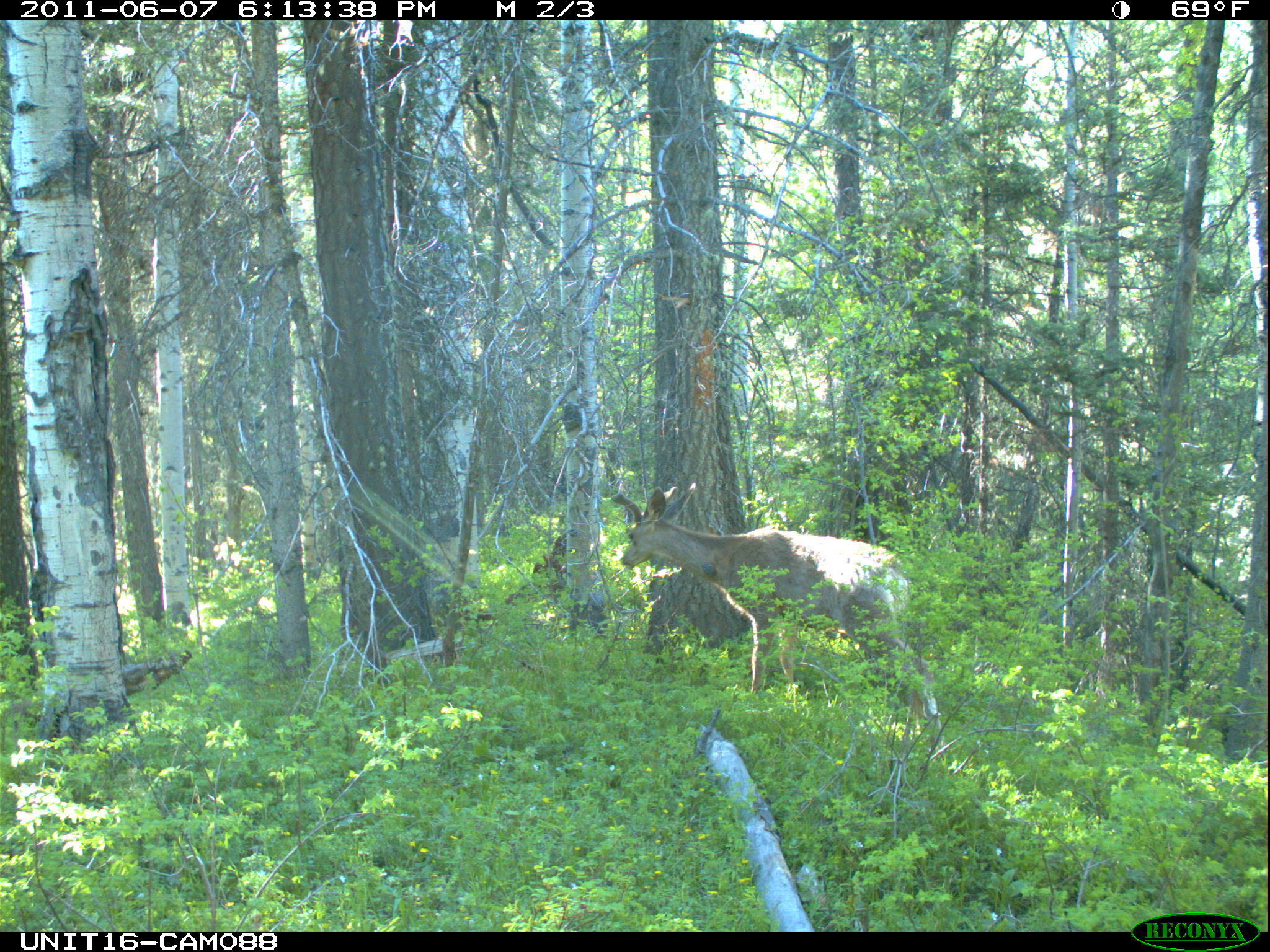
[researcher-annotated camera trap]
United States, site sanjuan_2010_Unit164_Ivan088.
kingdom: Animalia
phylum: Chordata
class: Mammalia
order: Artiodactyla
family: Cervidae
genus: Odocoileus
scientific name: Odocoileus hemionus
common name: mule deer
Odocoileus hemionus (mule deer).